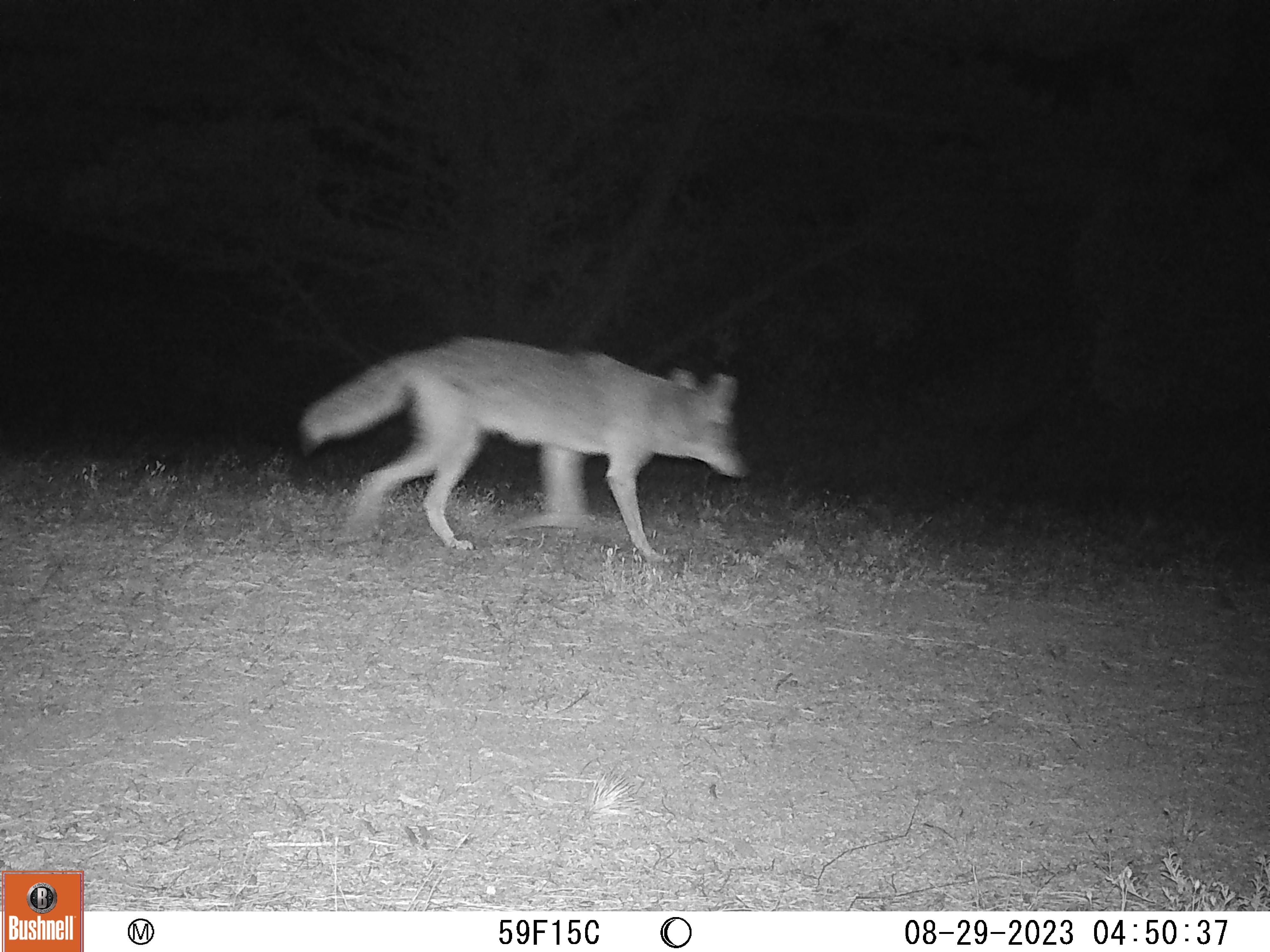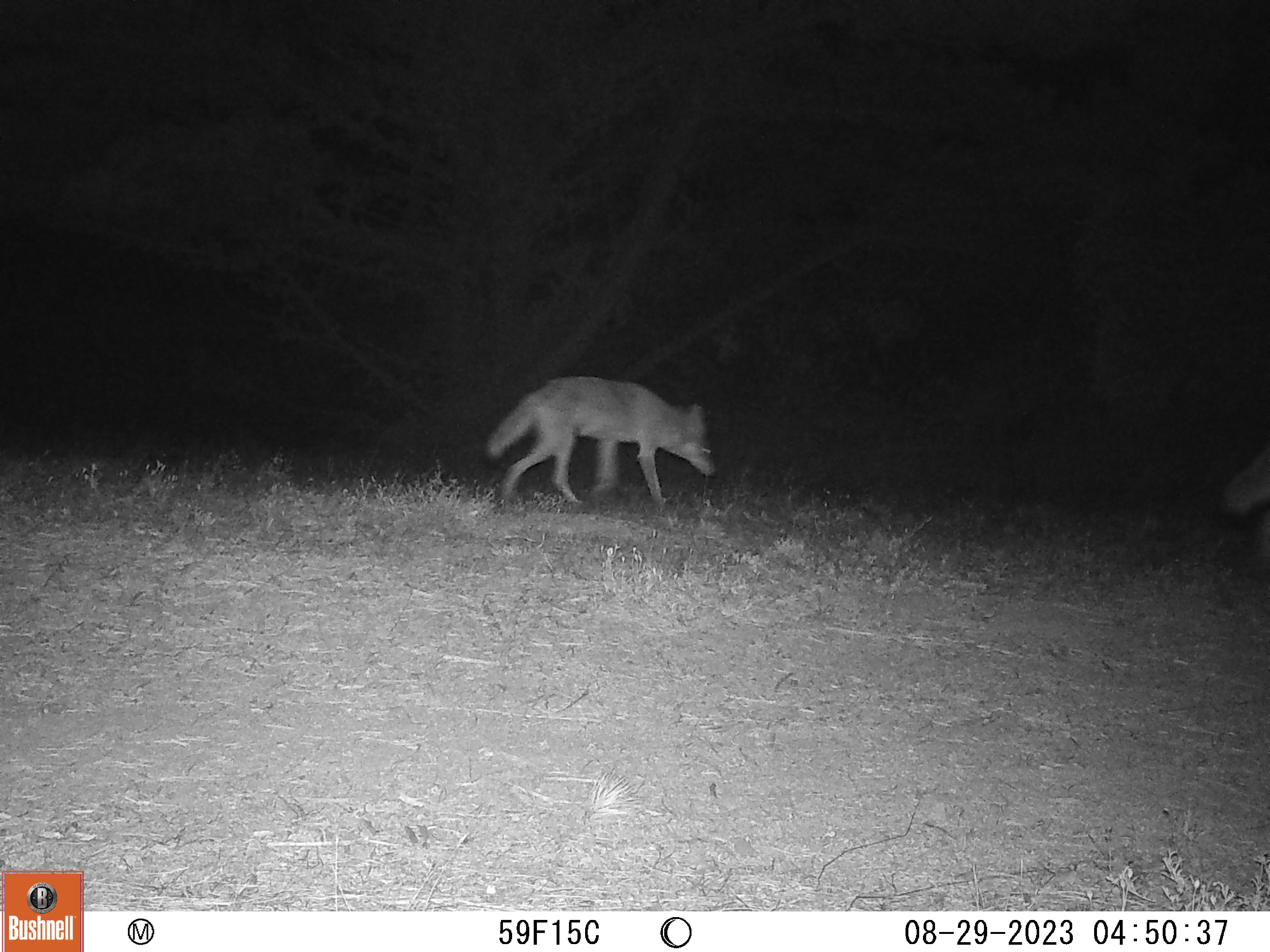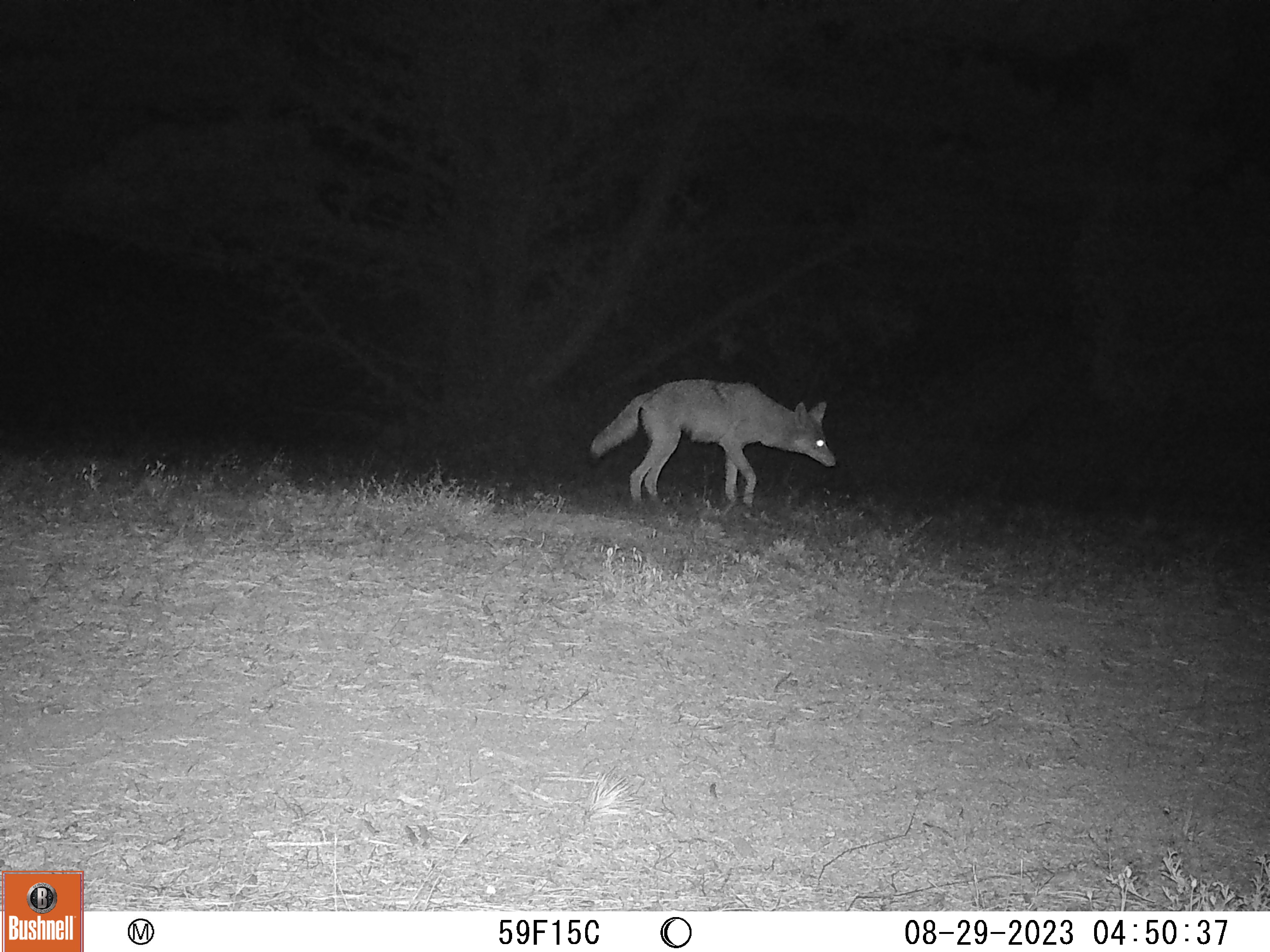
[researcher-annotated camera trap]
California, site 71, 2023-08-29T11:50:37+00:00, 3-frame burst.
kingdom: Animalia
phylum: Chordata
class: Mammalia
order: Carnivora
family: Canidae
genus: Canis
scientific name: Canis latrans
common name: coyote